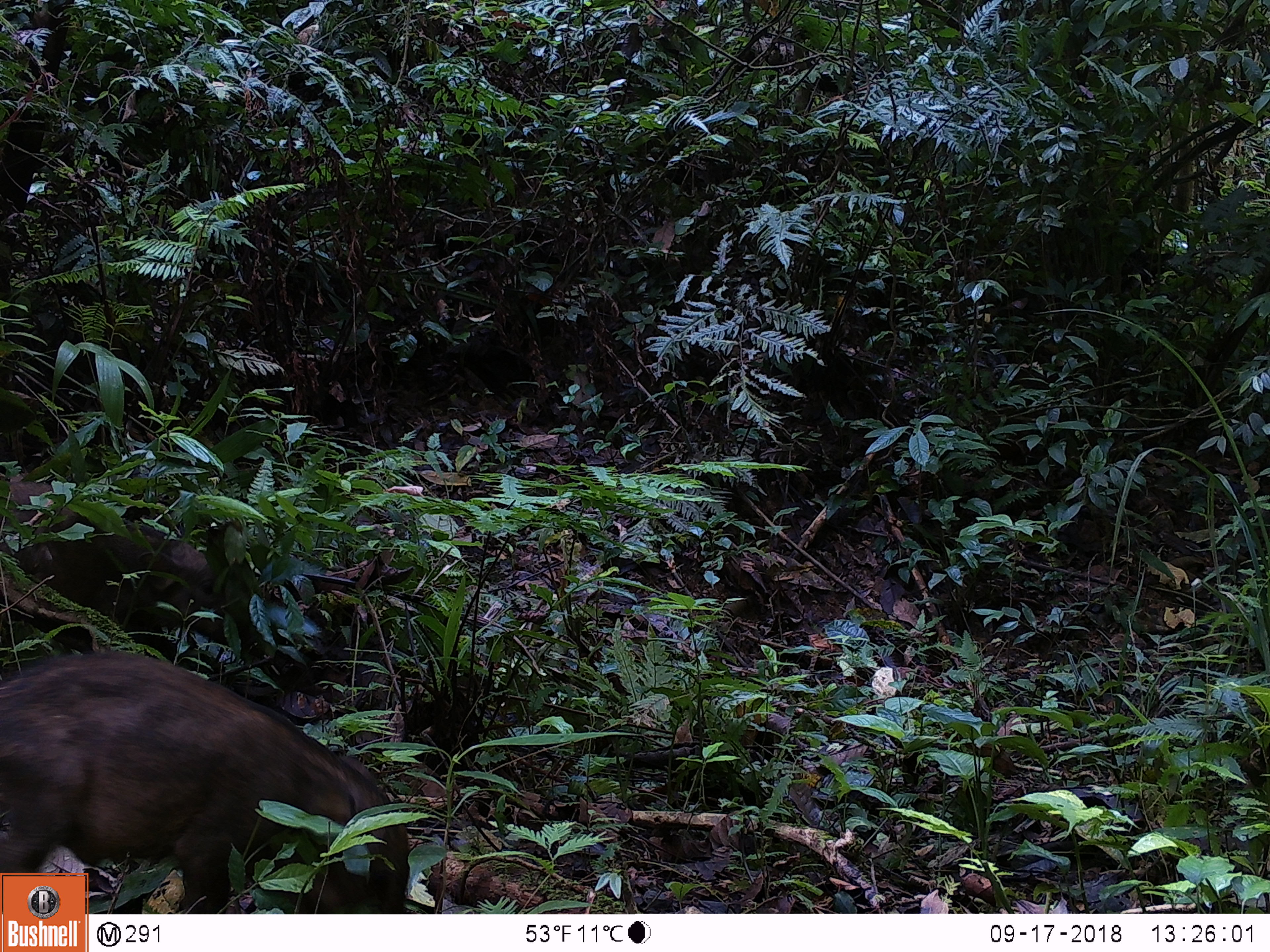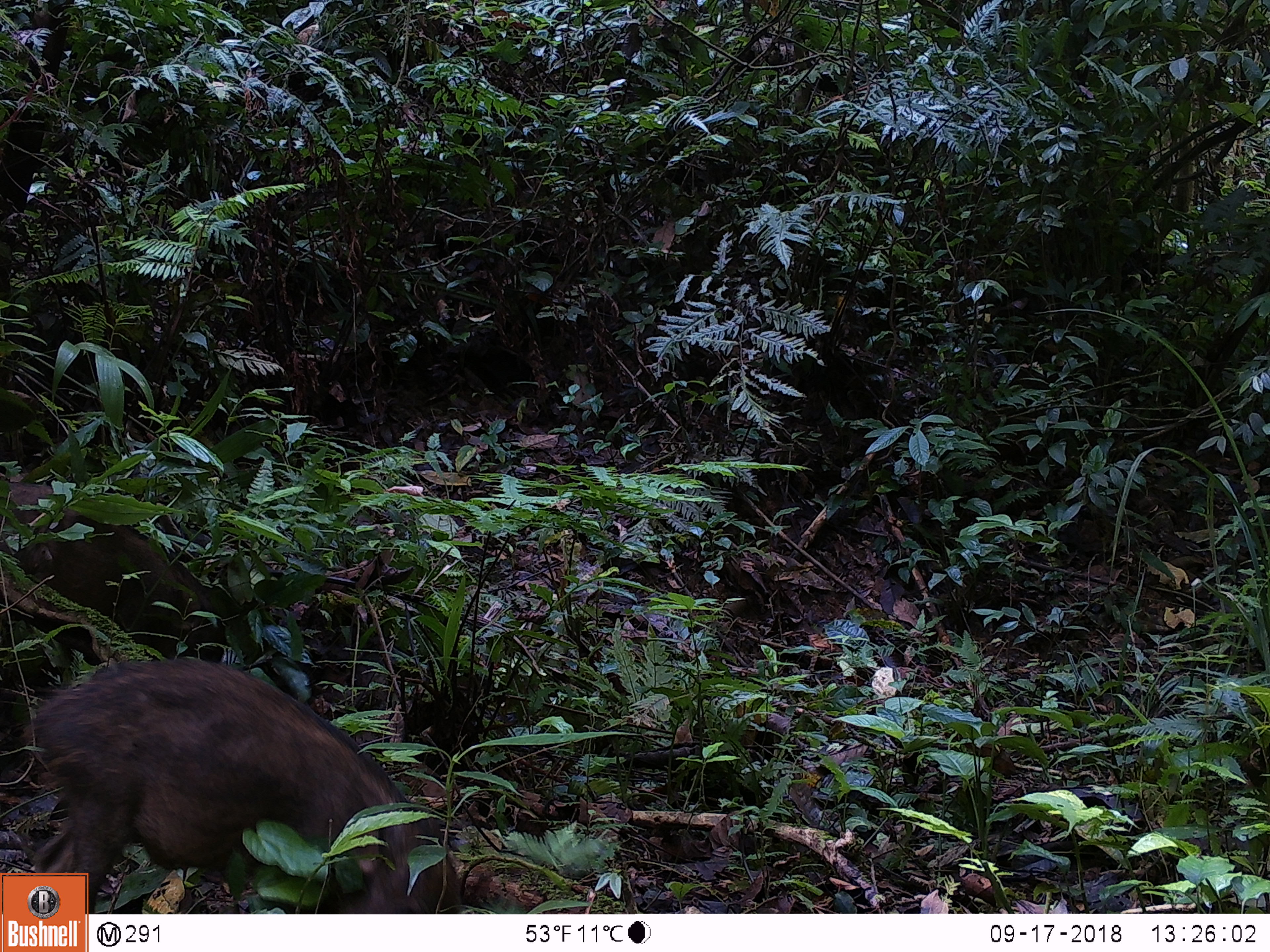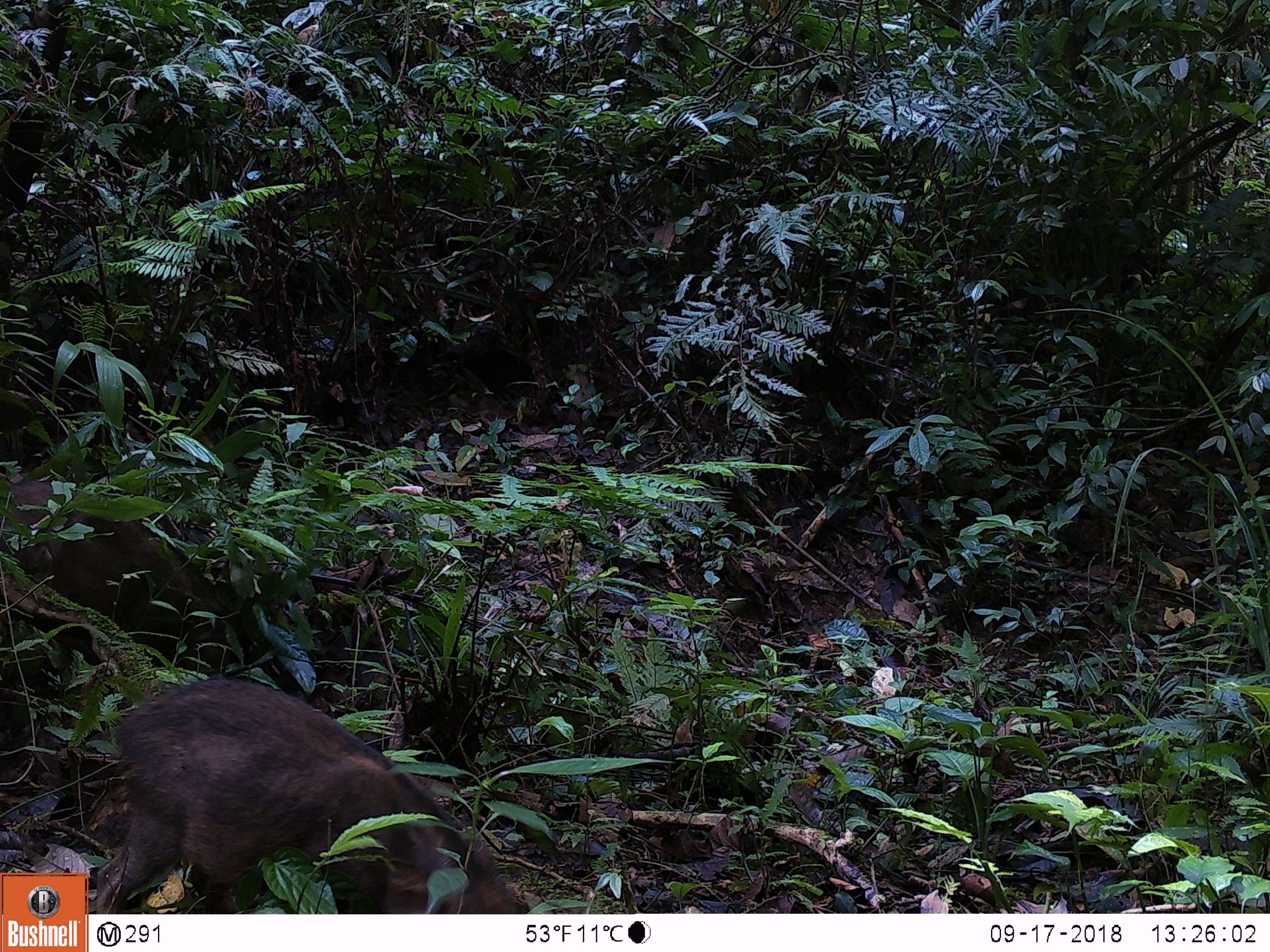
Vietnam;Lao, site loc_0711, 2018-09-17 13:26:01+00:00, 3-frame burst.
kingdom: Animalia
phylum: Chordata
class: Mammalia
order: Artiodactyla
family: Suidae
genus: Sus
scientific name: Sus scrofa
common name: eurasian wild pig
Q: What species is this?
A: Eurasian wild pig (Sus scrofa).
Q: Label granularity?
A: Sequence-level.